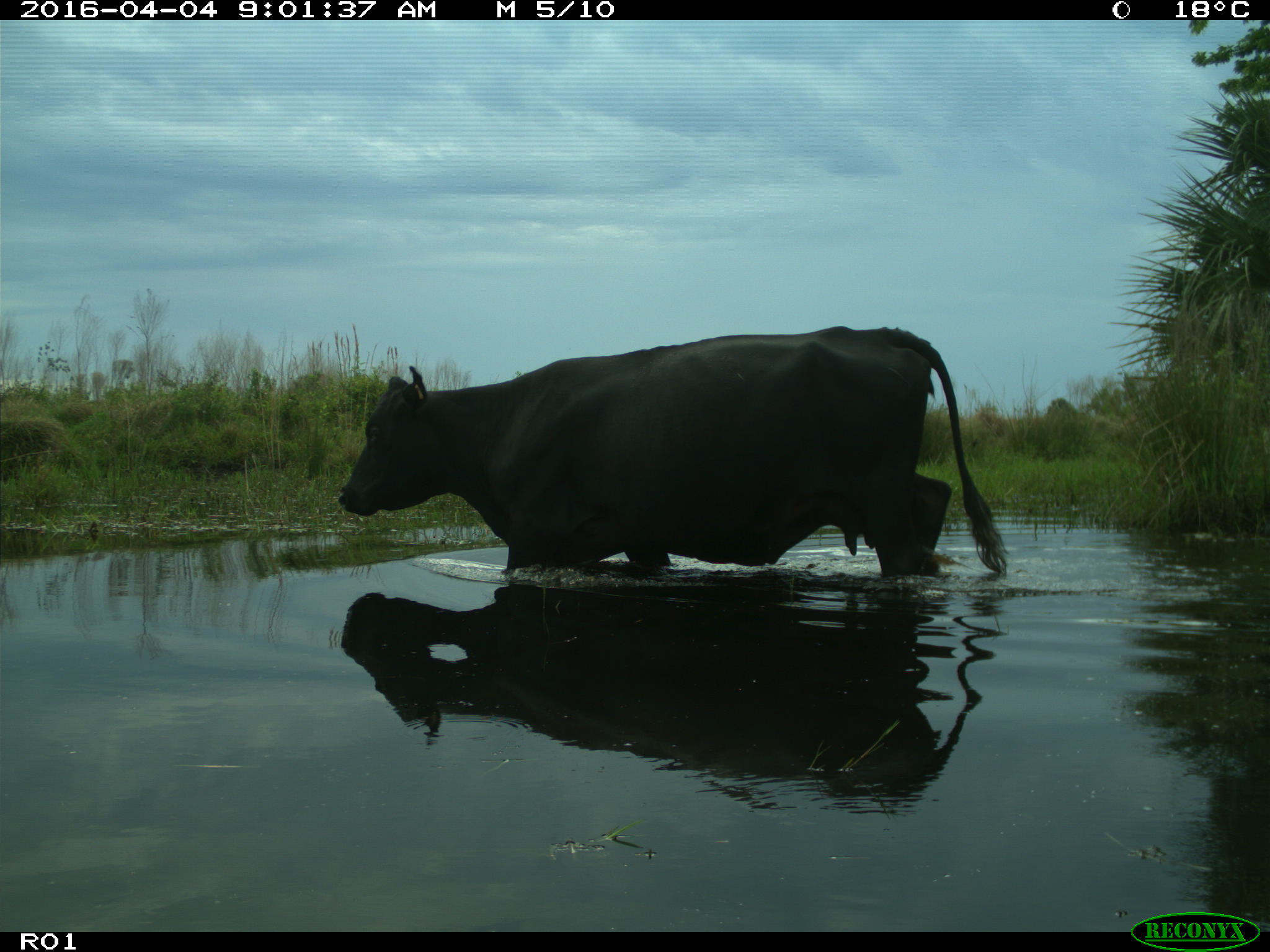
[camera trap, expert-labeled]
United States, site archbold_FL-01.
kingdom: Animalia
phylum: Chordata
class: Mammalia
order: Artiodactyla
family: Bovidae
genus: Bos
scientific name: Bos taurus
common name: domestic cow